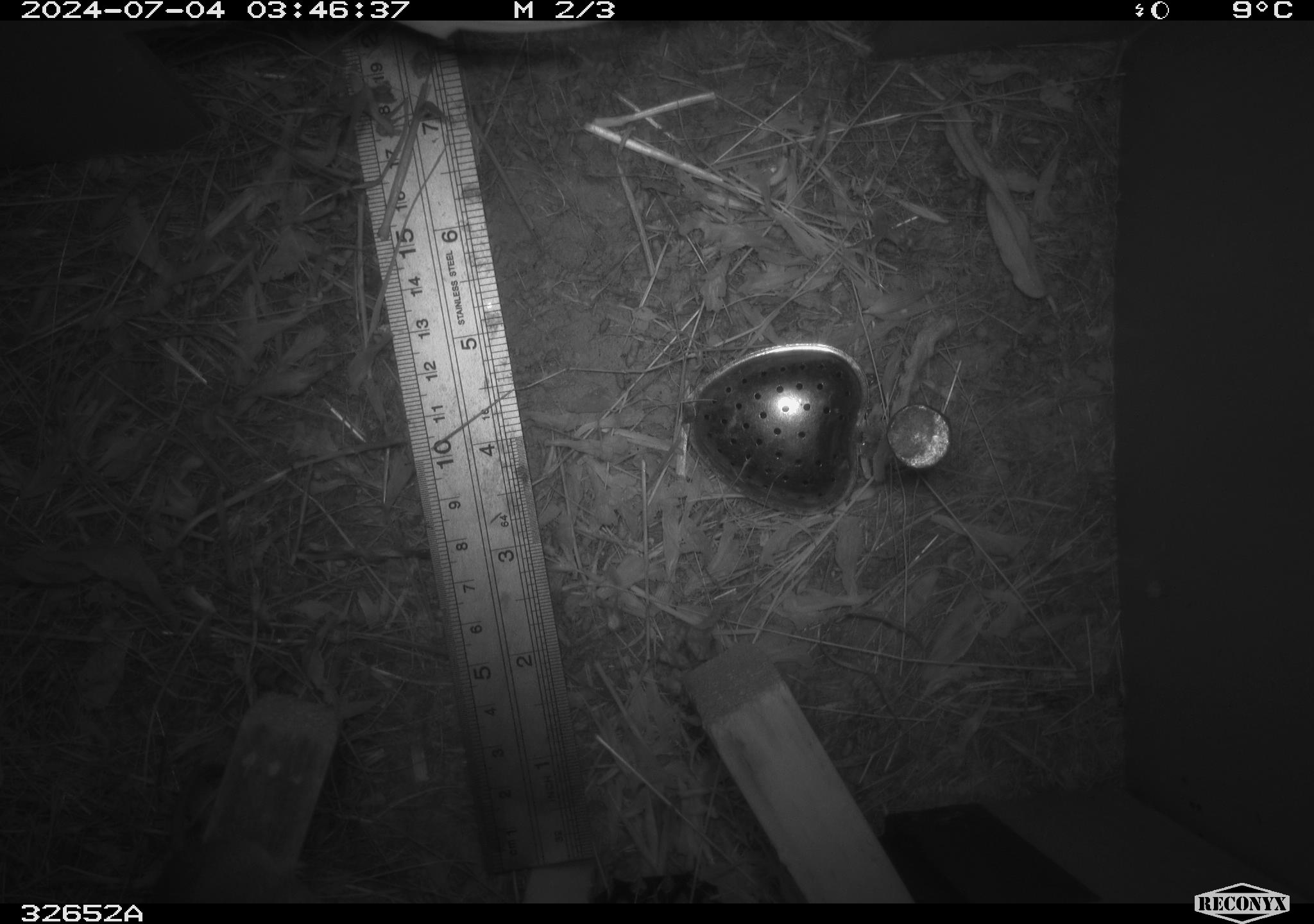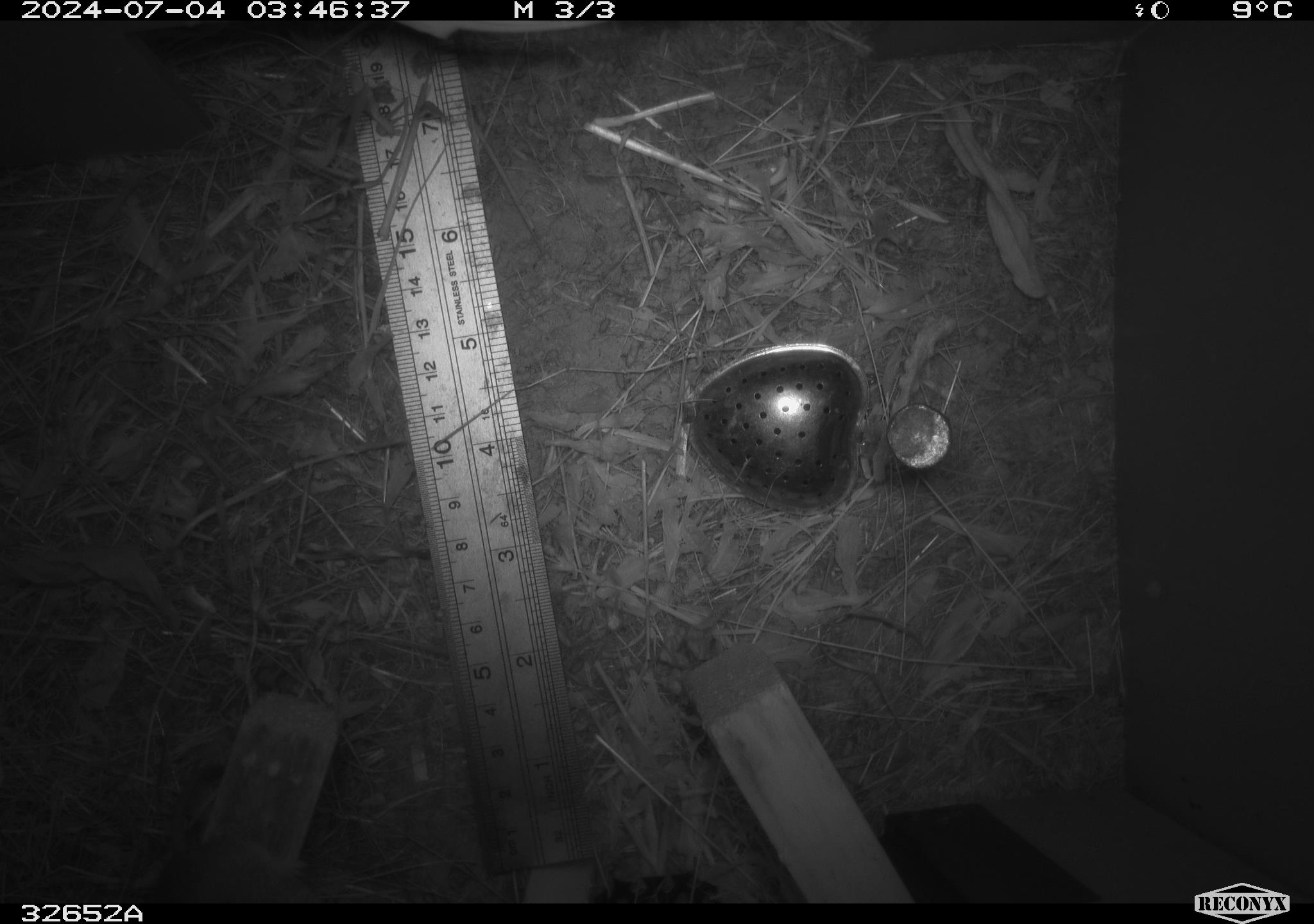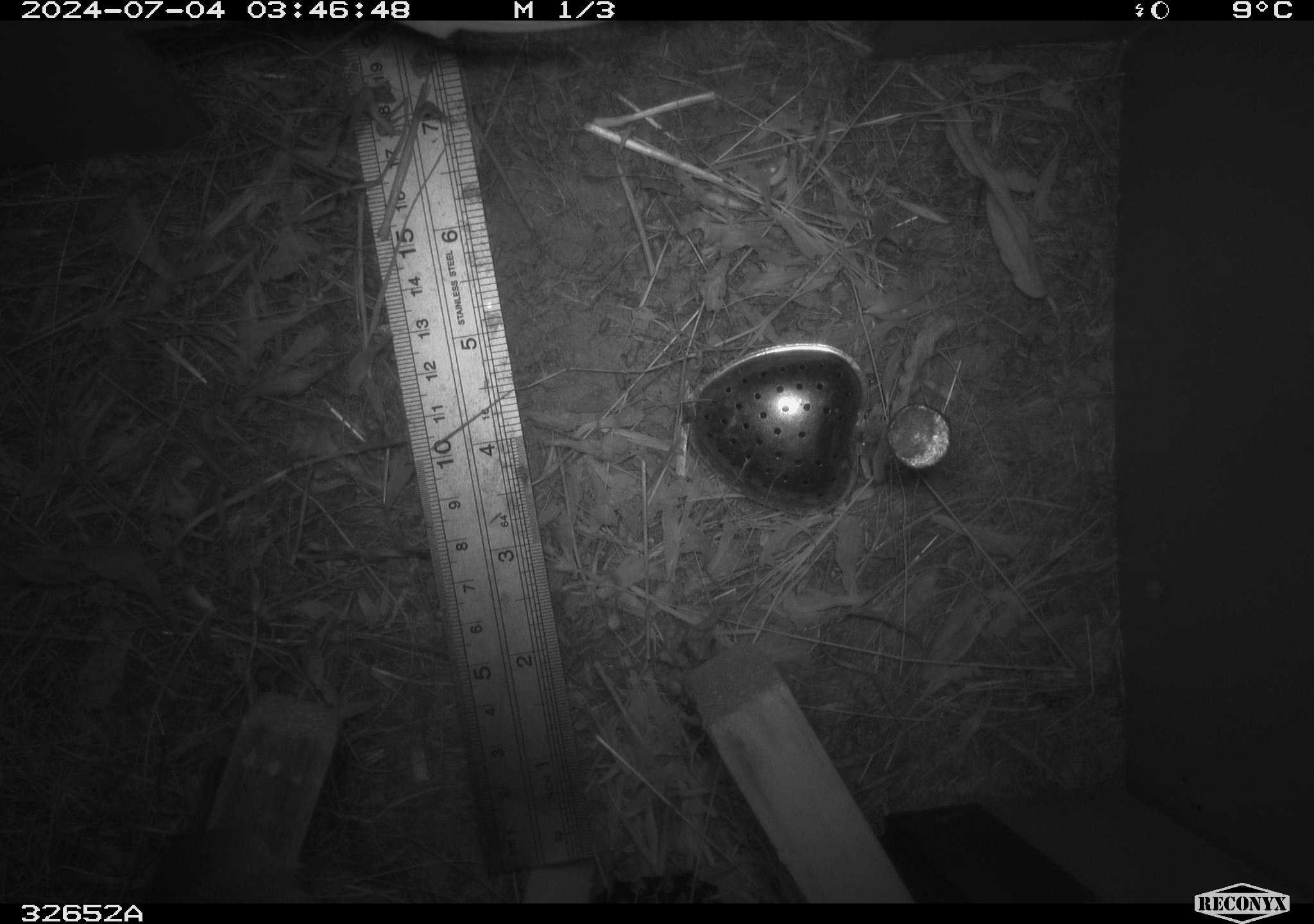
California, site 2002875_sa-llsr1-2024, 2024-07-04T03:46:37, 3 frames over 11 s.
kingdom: Animalia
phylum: Chordata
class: Mammalia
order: Rodentia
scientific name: Rodentia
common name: mouse species